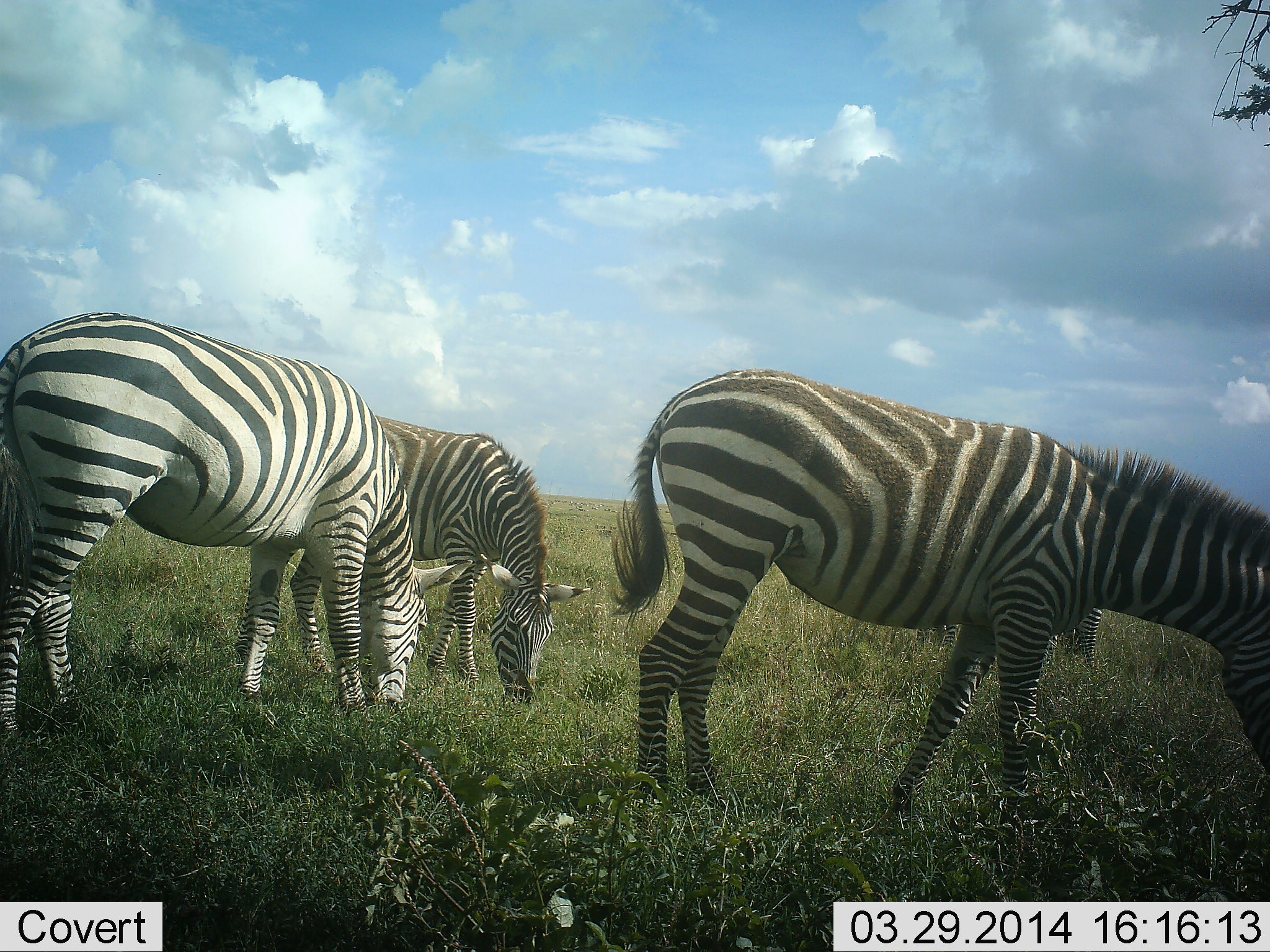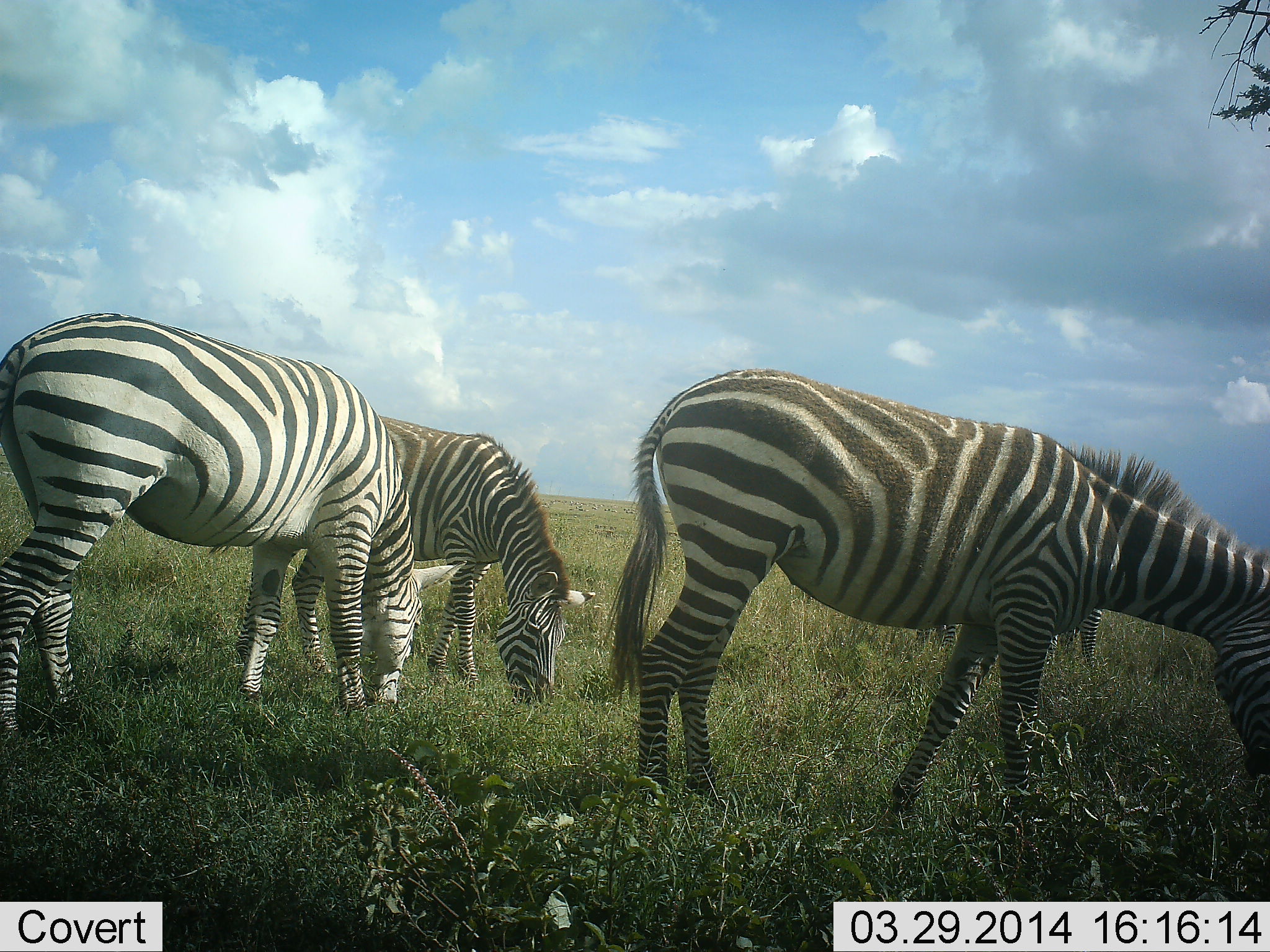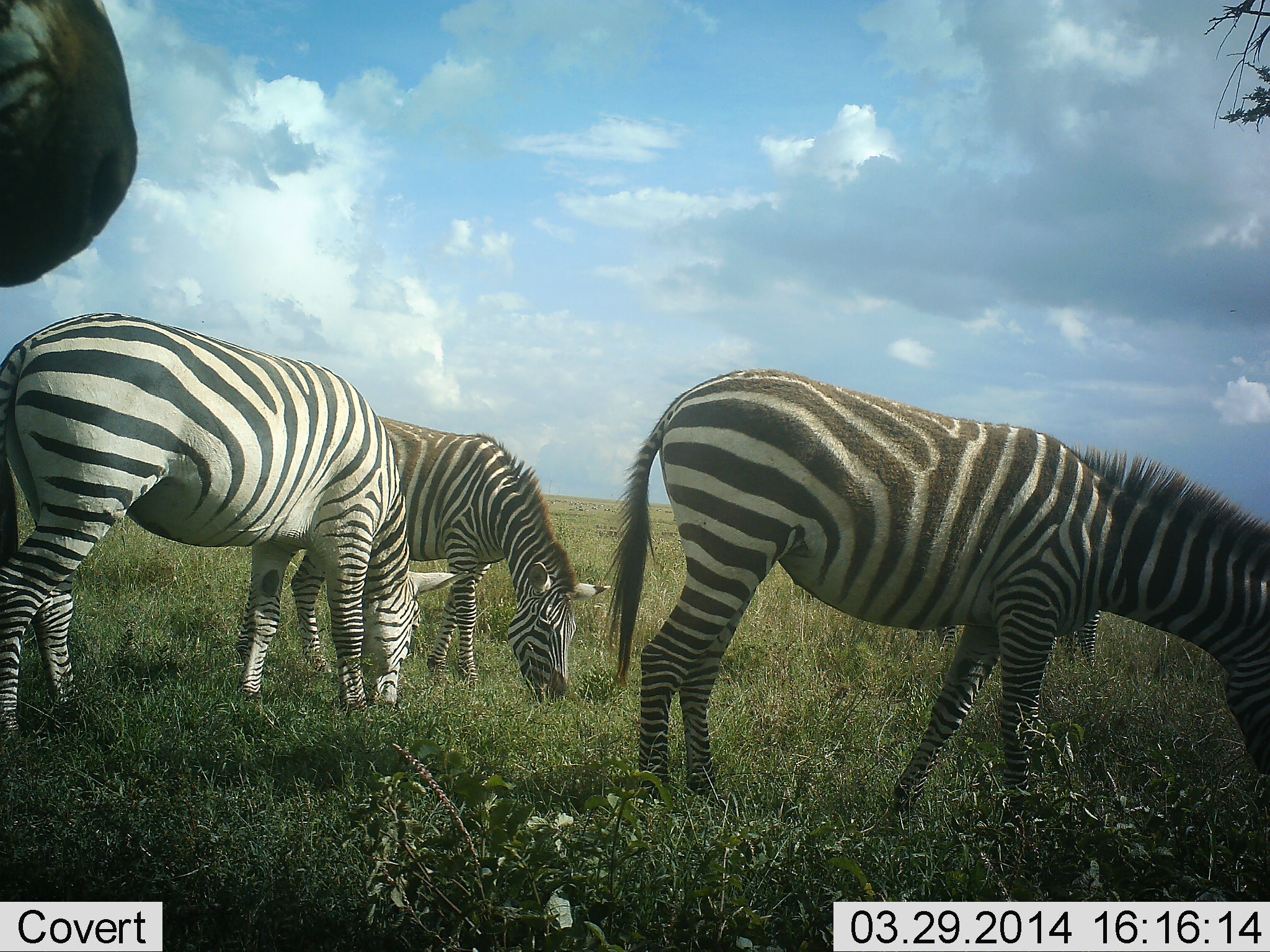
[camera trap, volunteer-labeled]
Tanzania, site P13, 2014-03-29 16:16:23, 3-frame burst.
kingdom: Animalia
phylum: Chordata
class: Mammalia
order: Perissodactyla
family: Equidae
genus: Equus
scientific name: Equus quagga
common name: plains zebra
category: zebra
Zebra (plains zebra) (Equus quagga), count 5. Behavior (volunteer vote fractions): standing 30%, resting 0%, moving 20%, interacting 0%. Young present (vote fraction): 0%. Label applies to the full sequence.